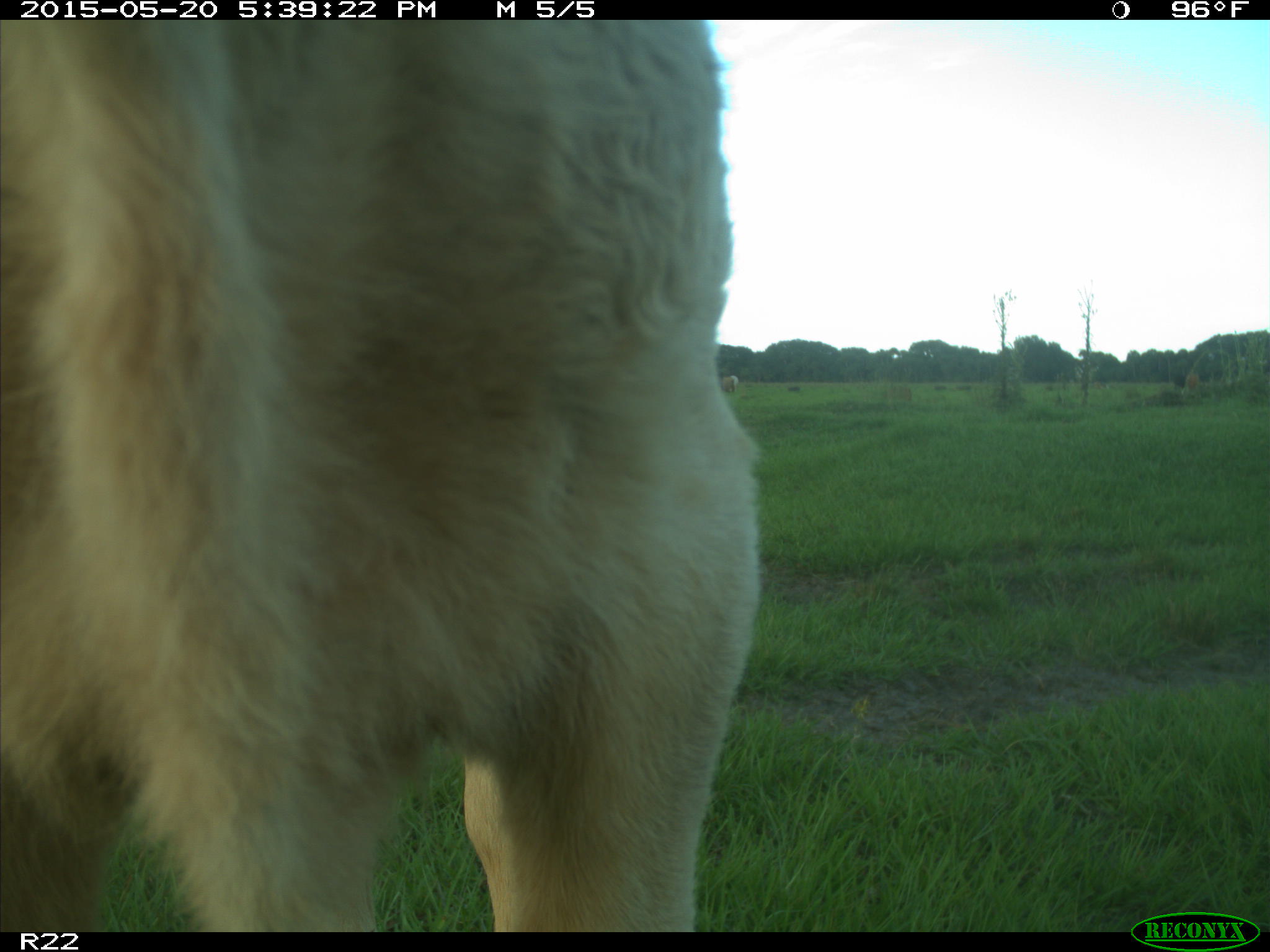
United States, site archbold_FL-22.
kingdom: Animalia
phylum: Chordata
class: Mammalia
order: Artiodactyla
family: Bovidae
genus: Bos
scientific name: Bos taurus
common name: domestic cow